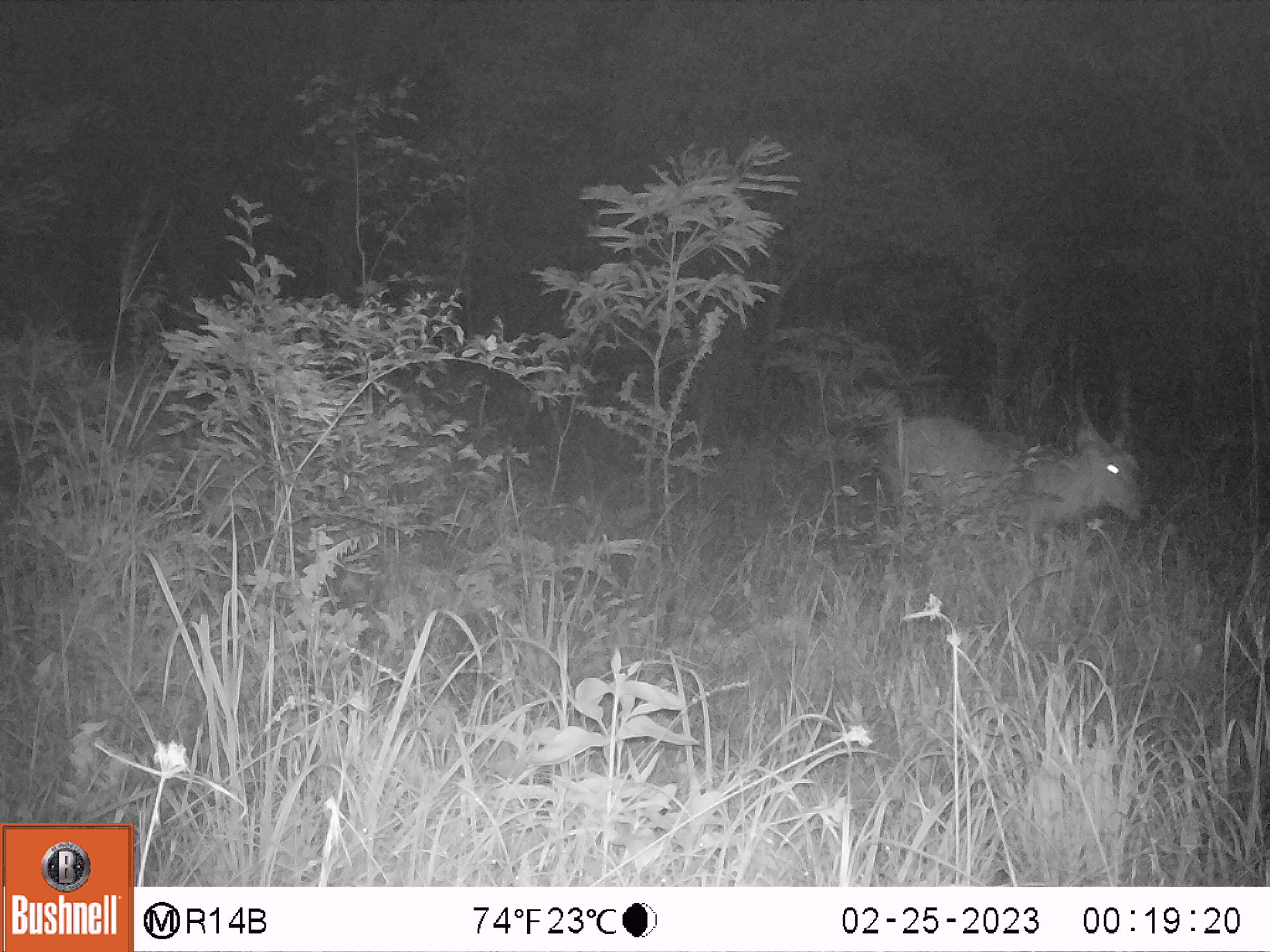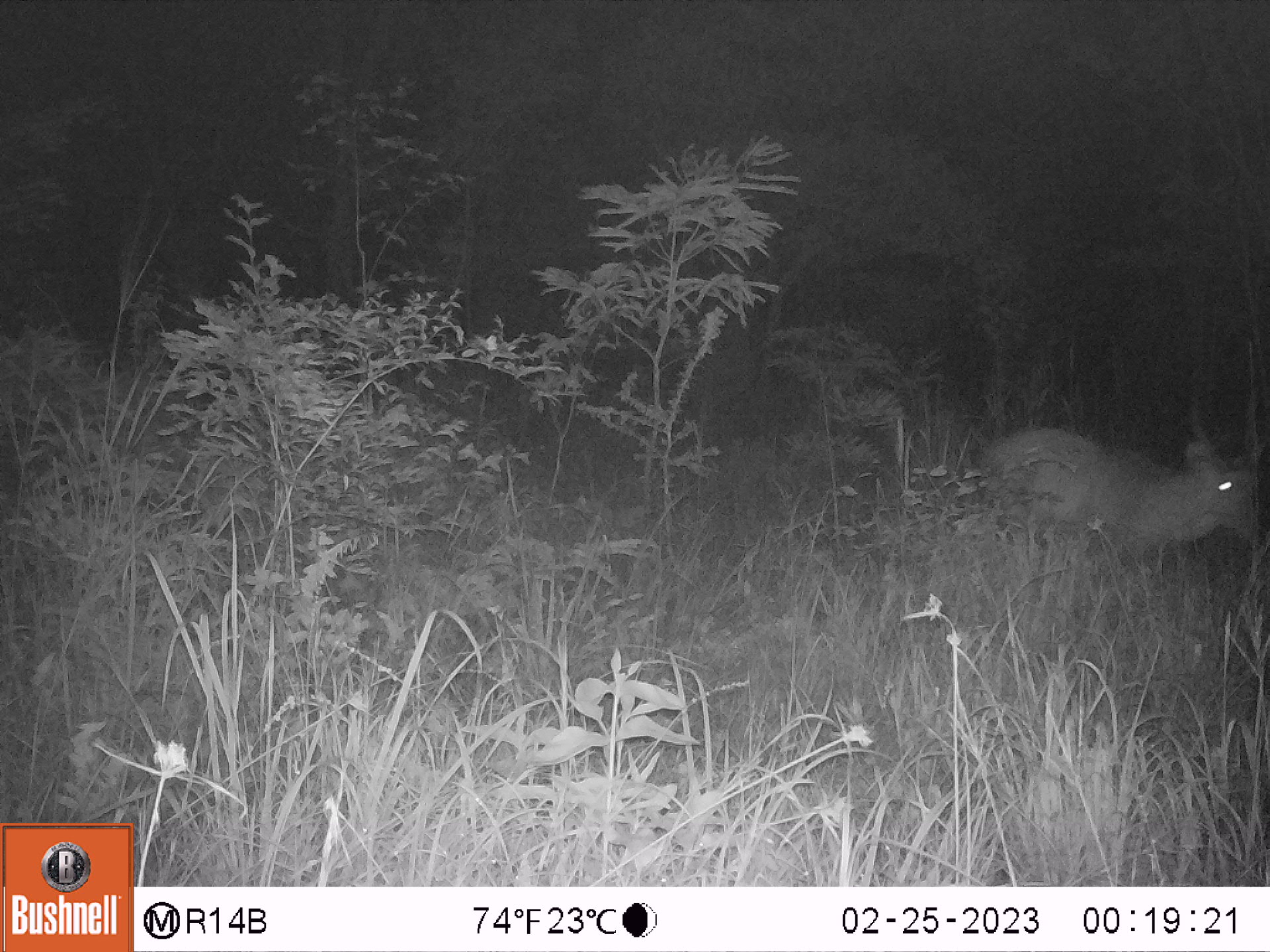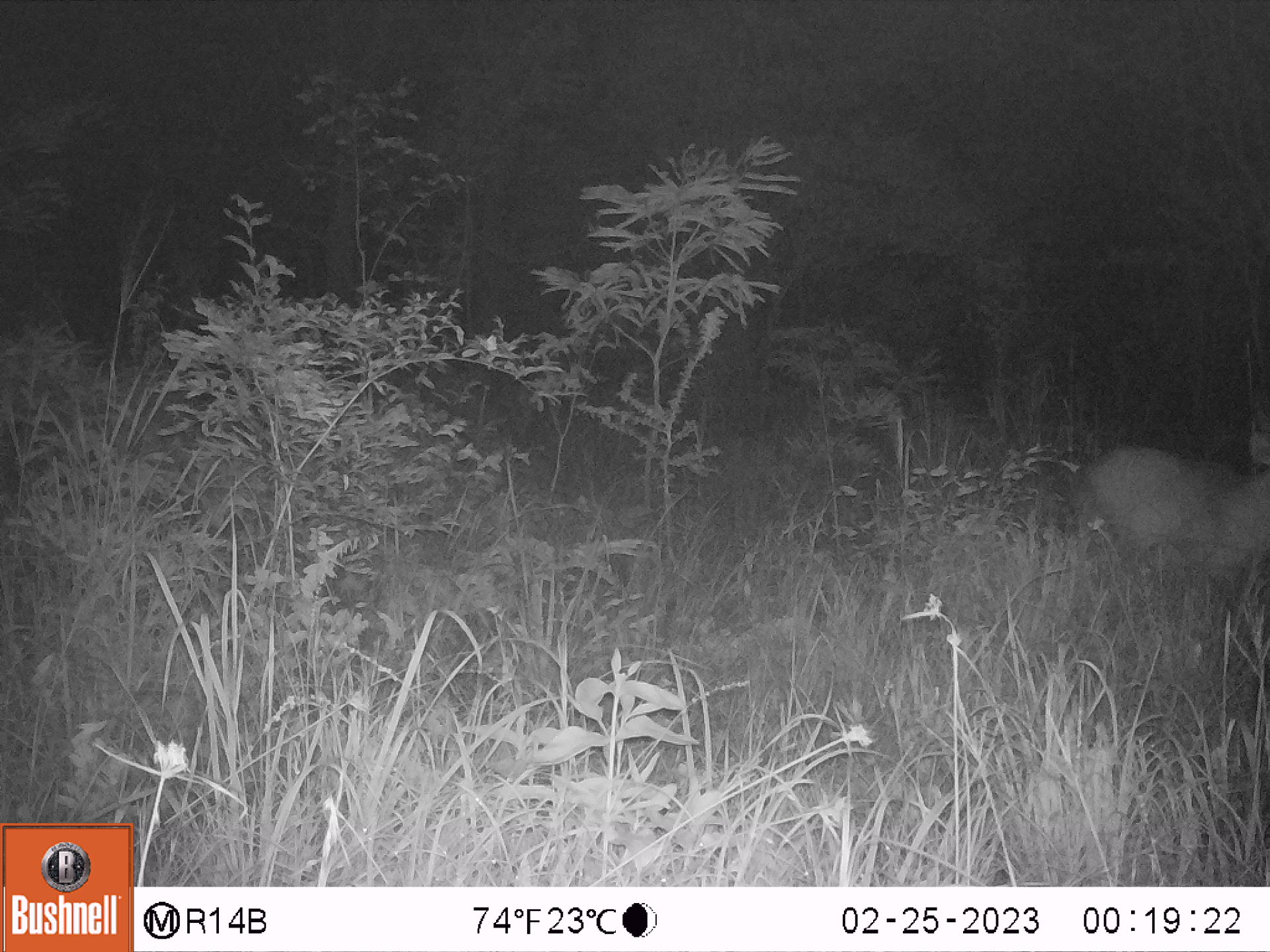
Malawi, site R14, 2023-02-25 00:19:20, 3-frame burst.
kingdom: Animalia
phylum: Chordata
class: Mammalia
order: Artiodactyla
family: Bovidae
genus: Kobus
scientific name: Kobus ellipsiprymnus ellipsiprymnus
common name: common waterbuck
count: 1